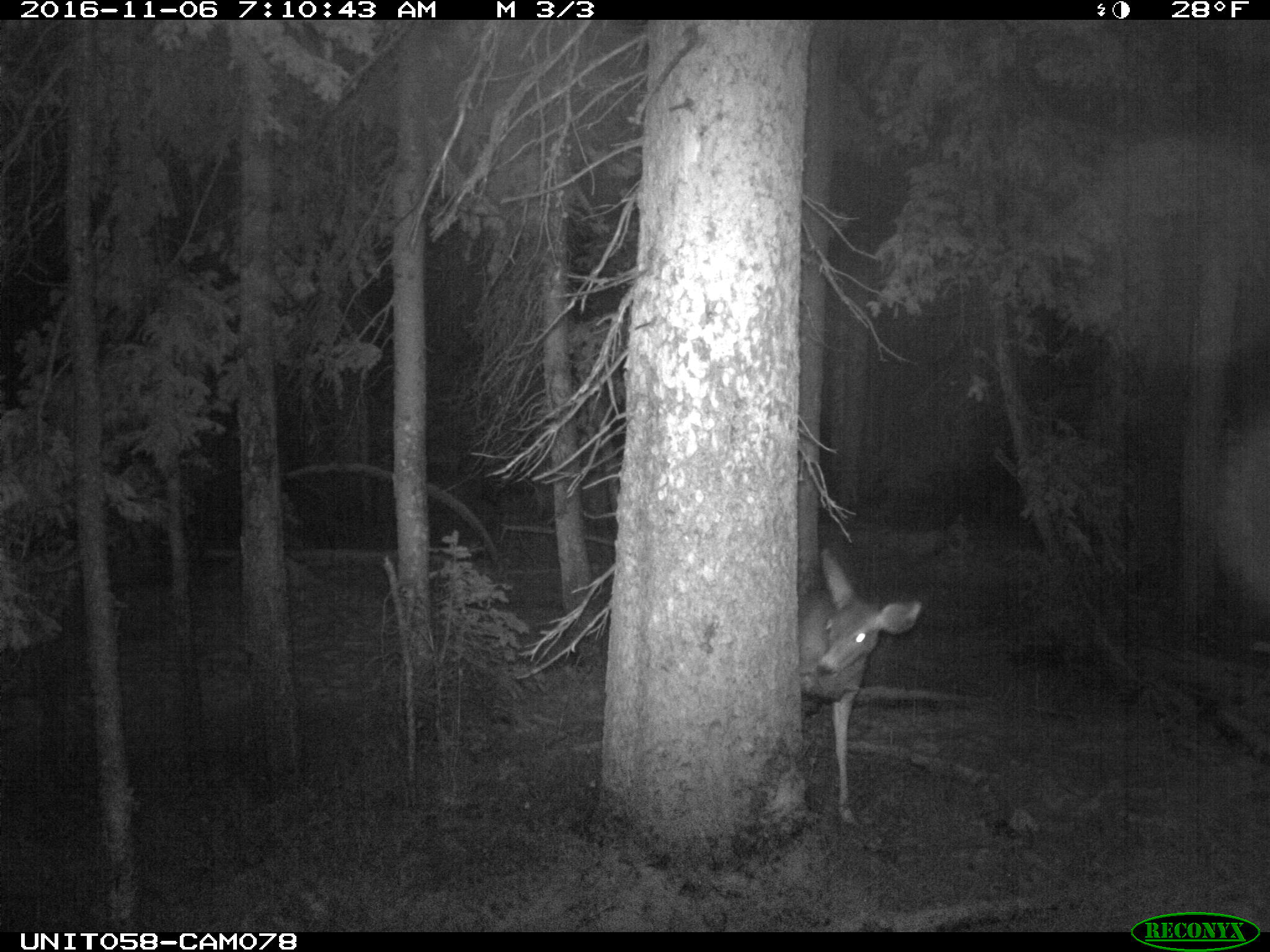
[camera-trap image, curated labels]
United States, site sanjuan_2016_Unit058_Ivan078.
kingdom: Animalia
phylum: Chordata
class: Mammalia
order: Artiodactyla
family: Cervidae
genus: Odocoileus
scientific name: Odocoileus hemionus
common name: mule deer